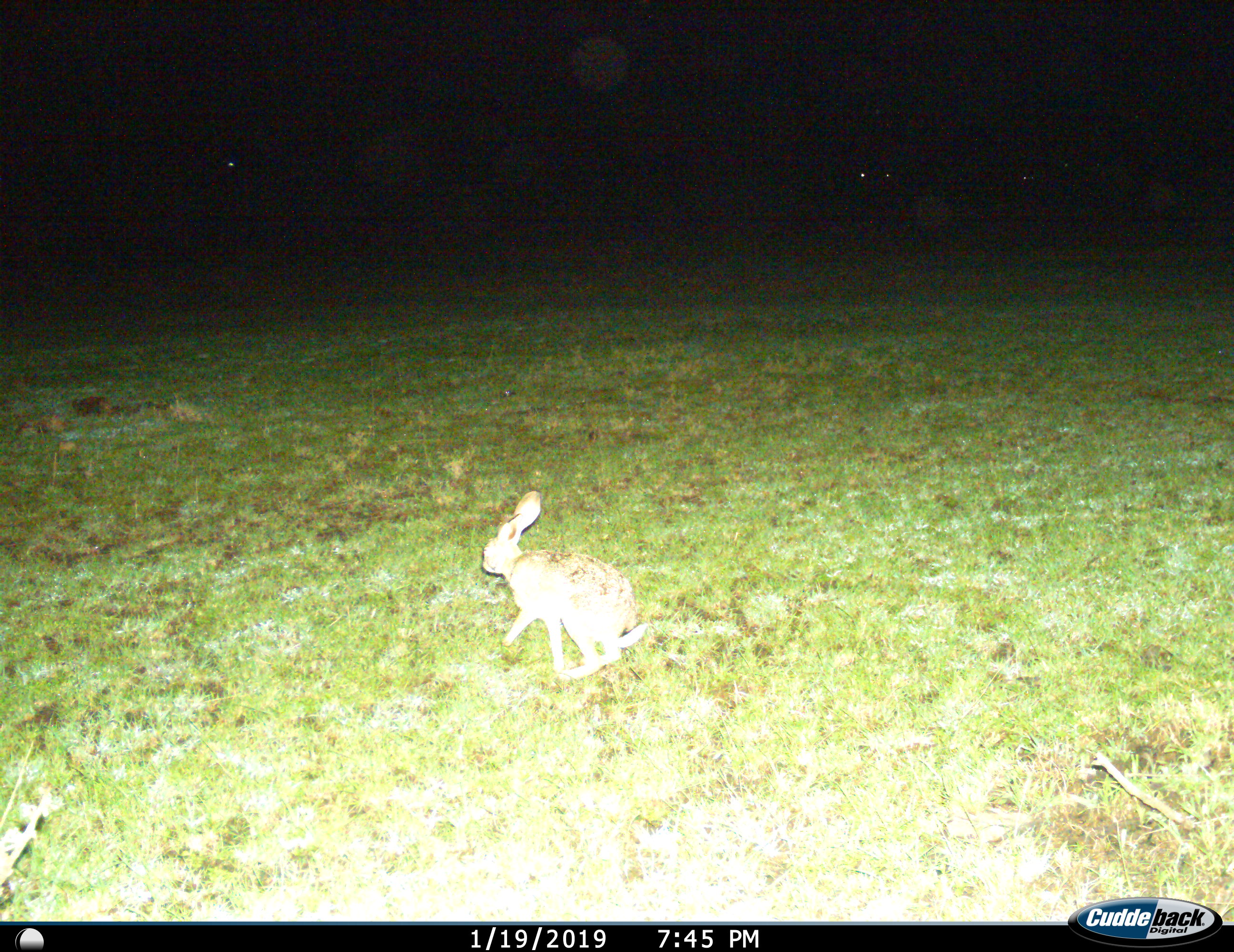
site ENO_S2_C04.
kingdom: Animalia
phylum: Chordata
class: Mammalia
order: Lagomorpha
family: Leporidae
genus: Lepus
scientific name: Lepus saxatilis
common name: scrub hare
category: haresavannah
Haresavannah (scrub hare) (Lepus saxatilis), count 1. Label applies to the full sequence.